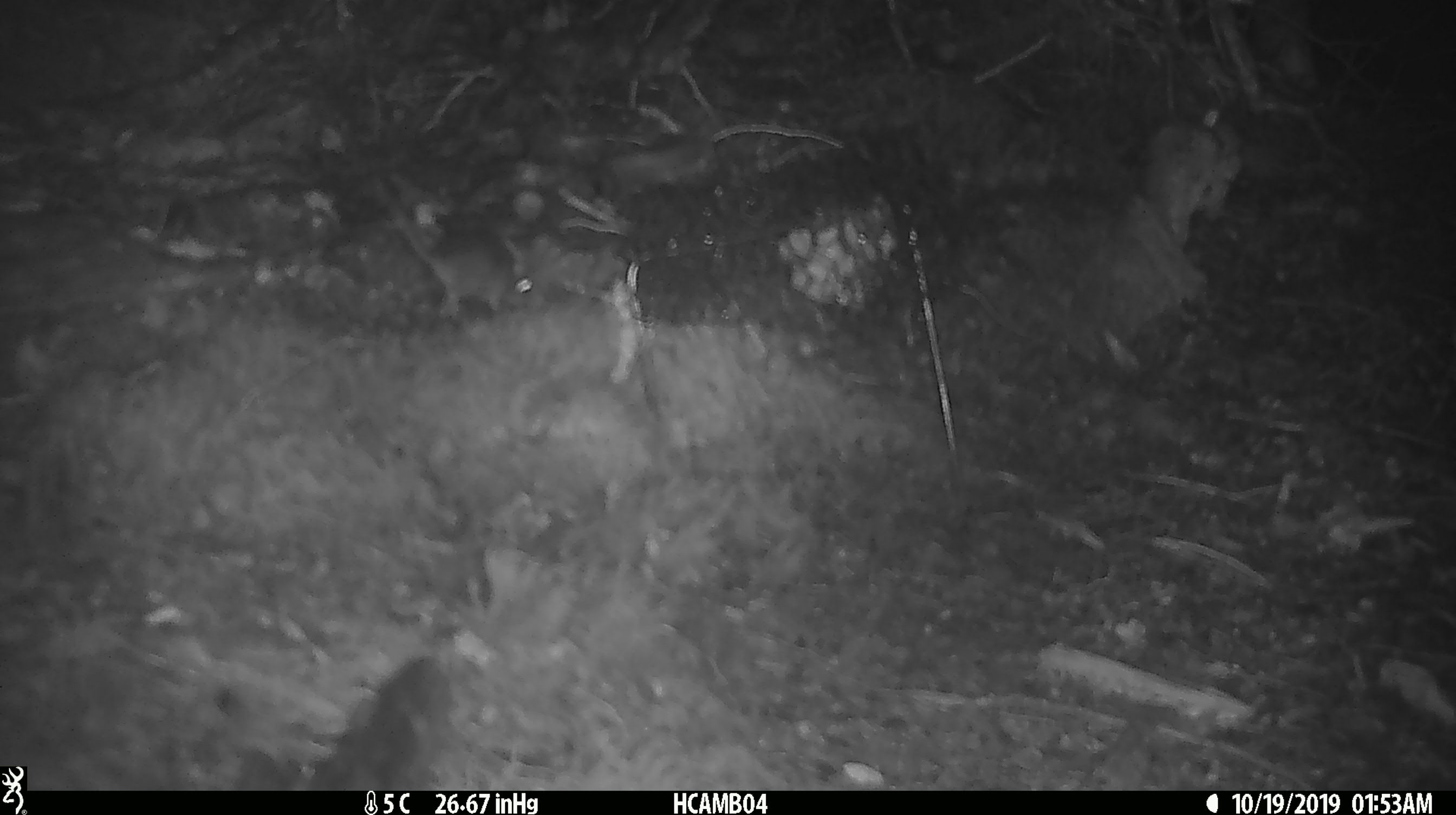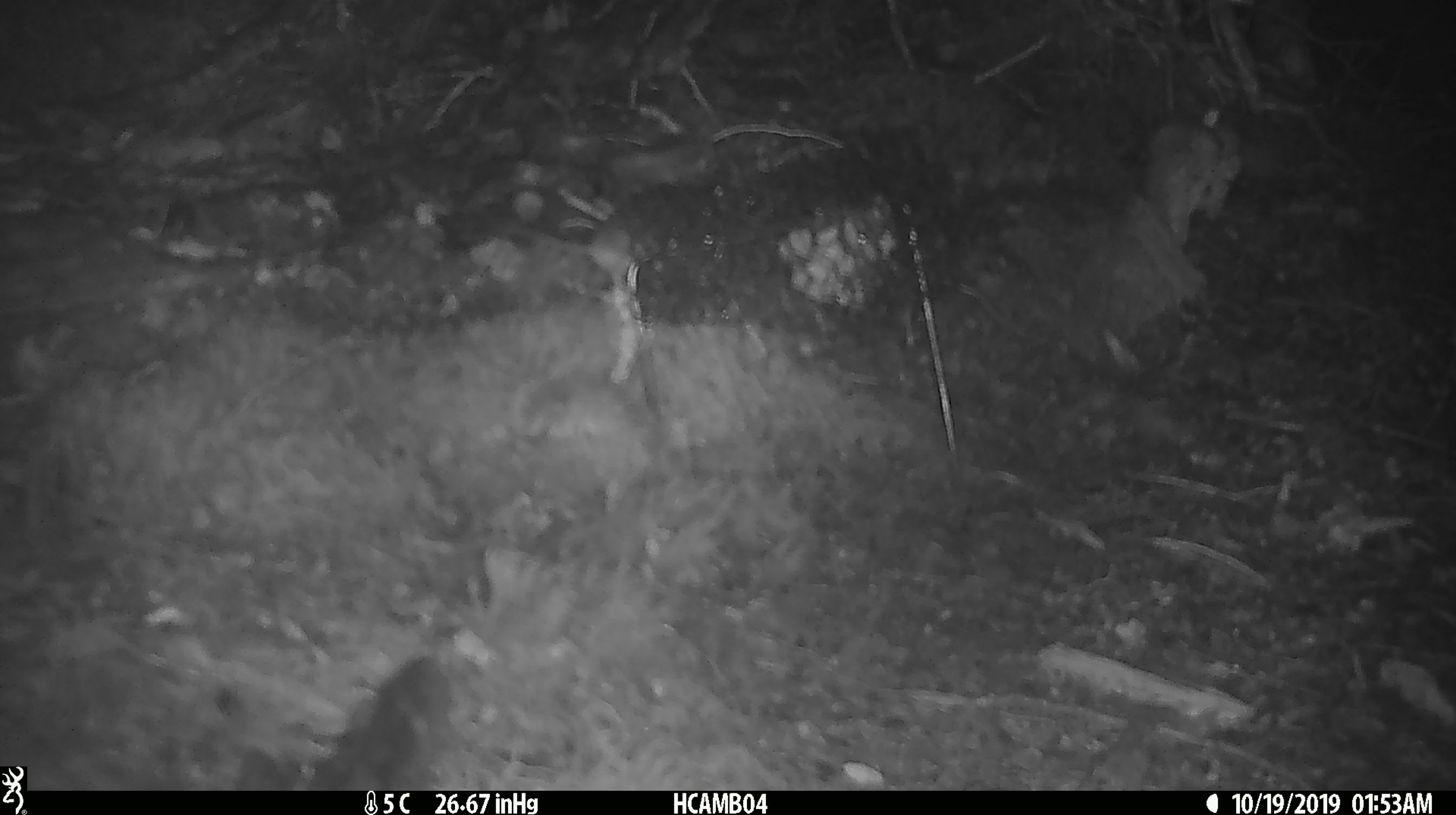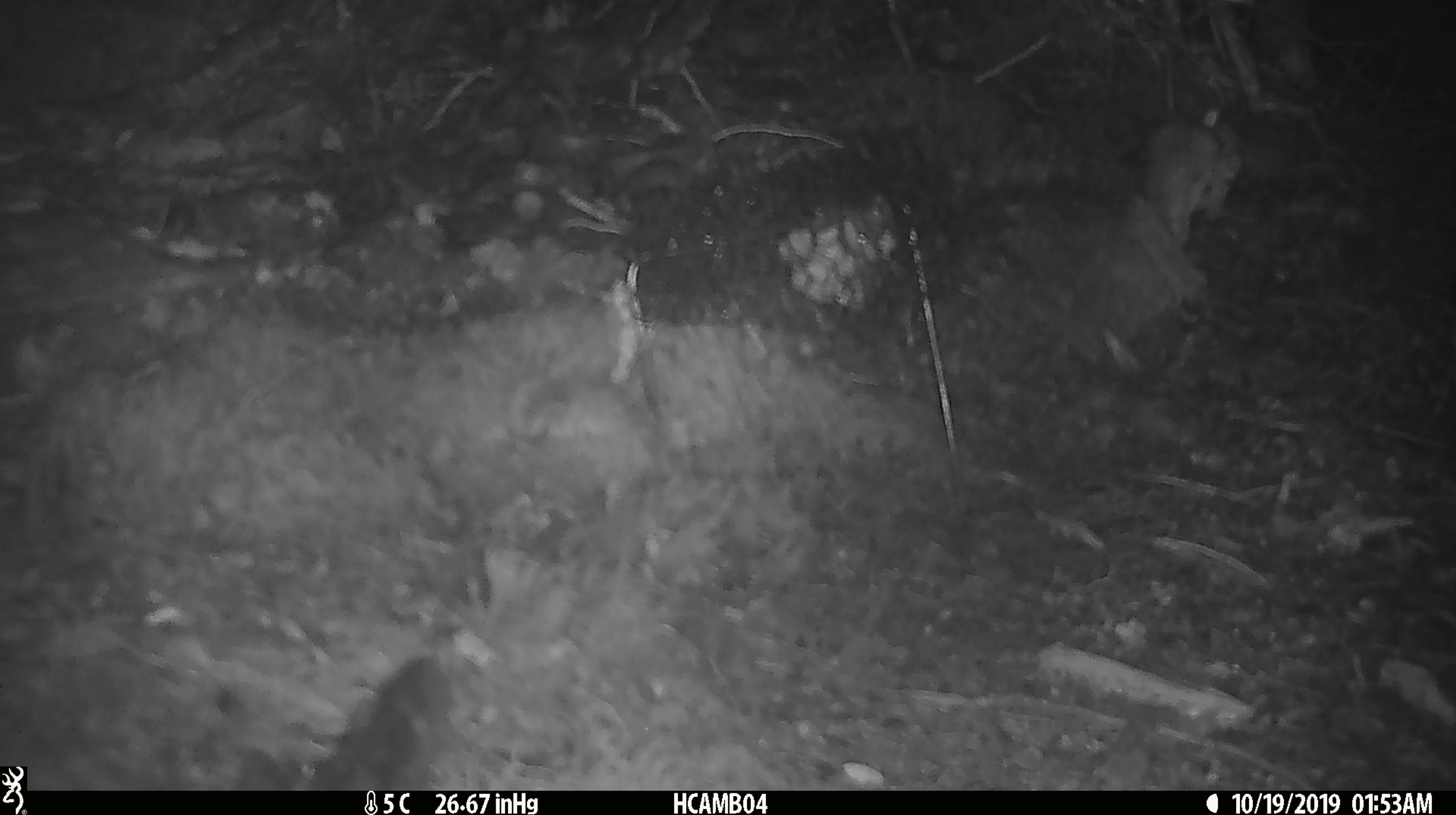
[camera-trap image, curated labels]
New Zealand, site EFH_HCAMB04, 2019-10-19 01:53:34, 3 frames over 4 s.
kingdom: Animalia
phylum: Chordata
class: Mammalia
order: Rodentia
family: Muridae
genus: Mus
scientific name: Mus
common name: mouse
Mouse (Mus).